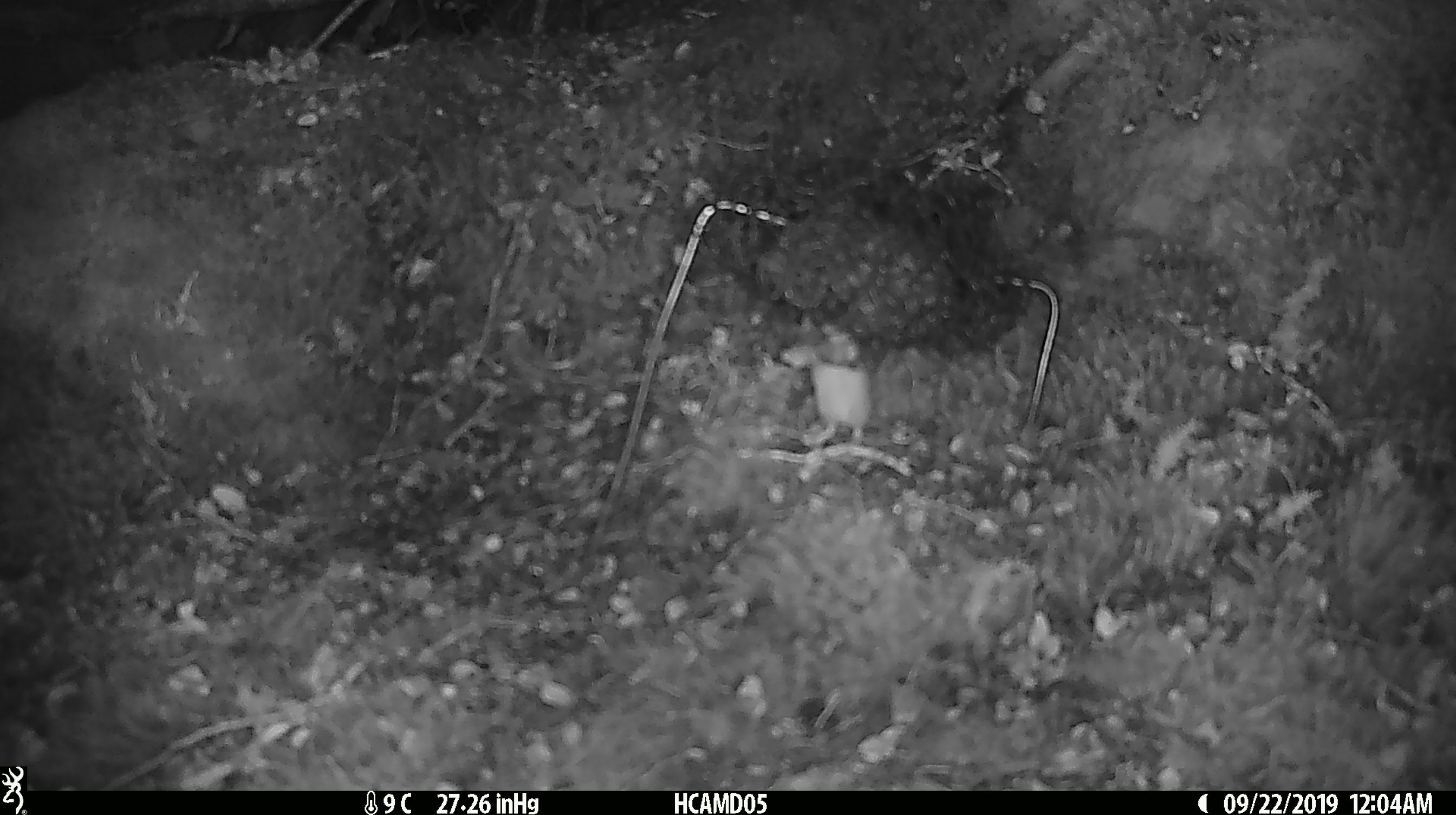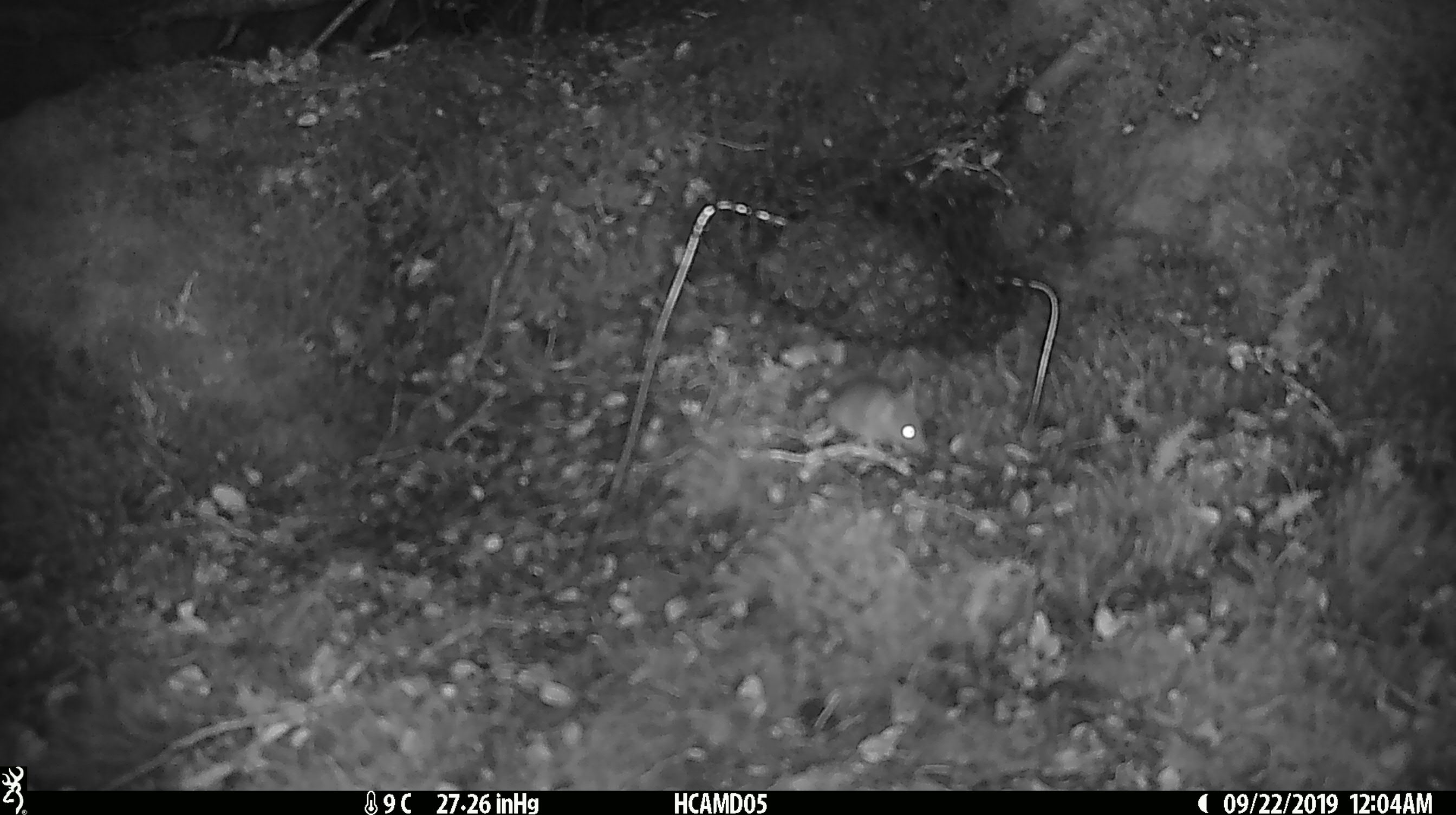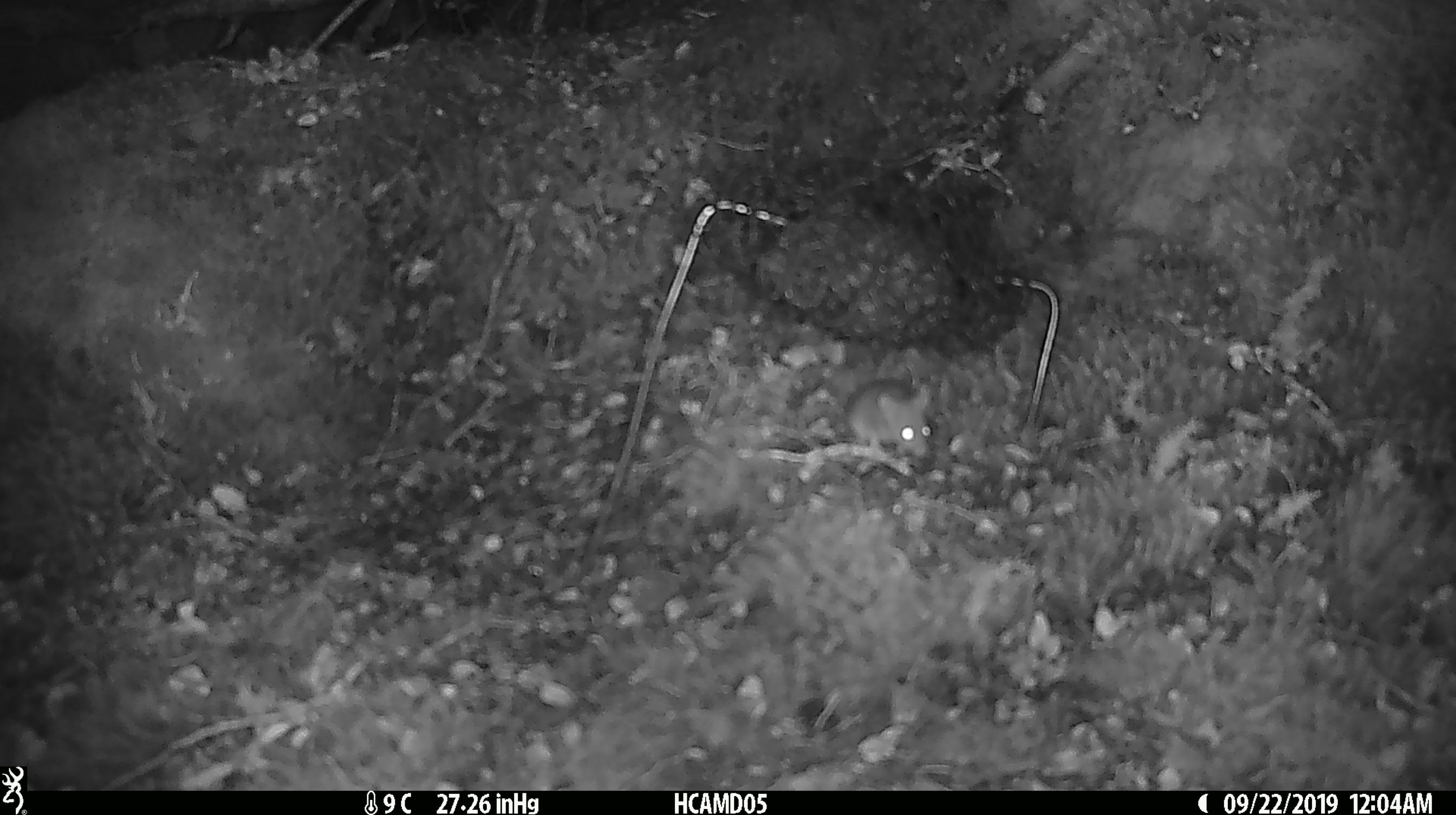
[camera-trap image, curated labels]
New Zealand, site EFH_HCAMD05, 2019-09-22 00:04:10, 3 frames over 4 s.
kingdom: Animalia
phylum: Chordata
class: Mammalia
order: Rodentia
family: Muridae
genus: Mus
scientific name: Mus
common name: mouse